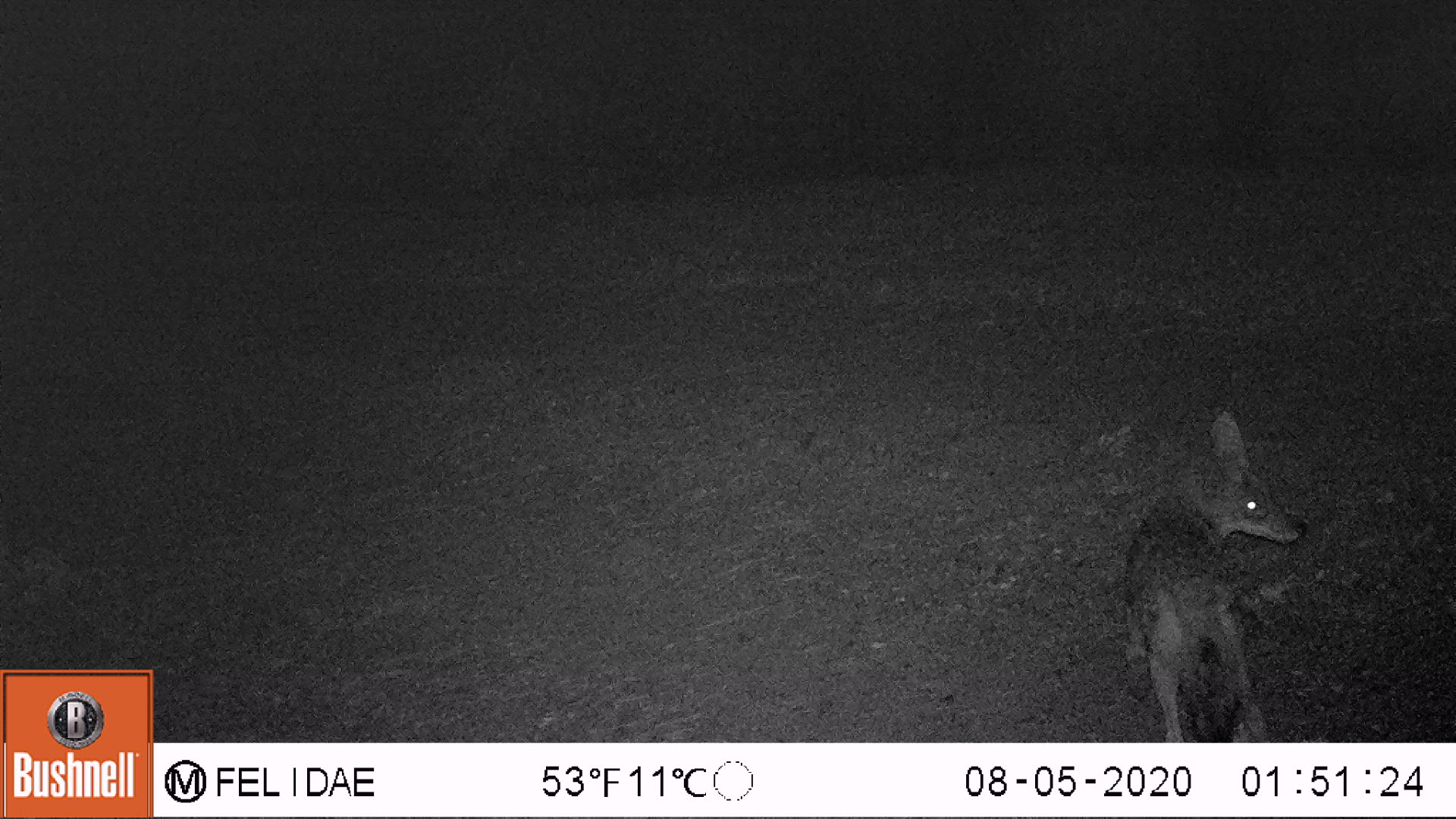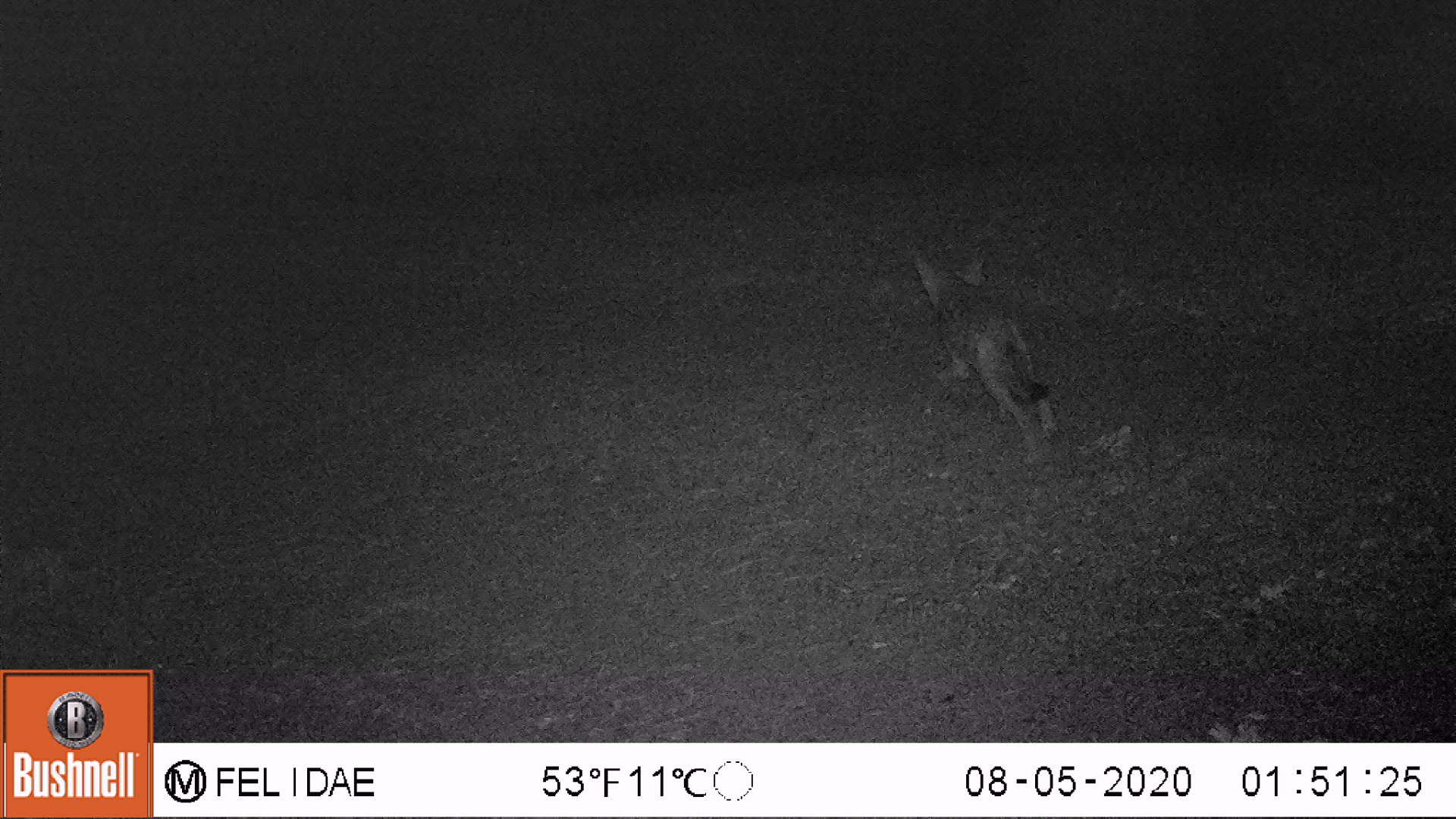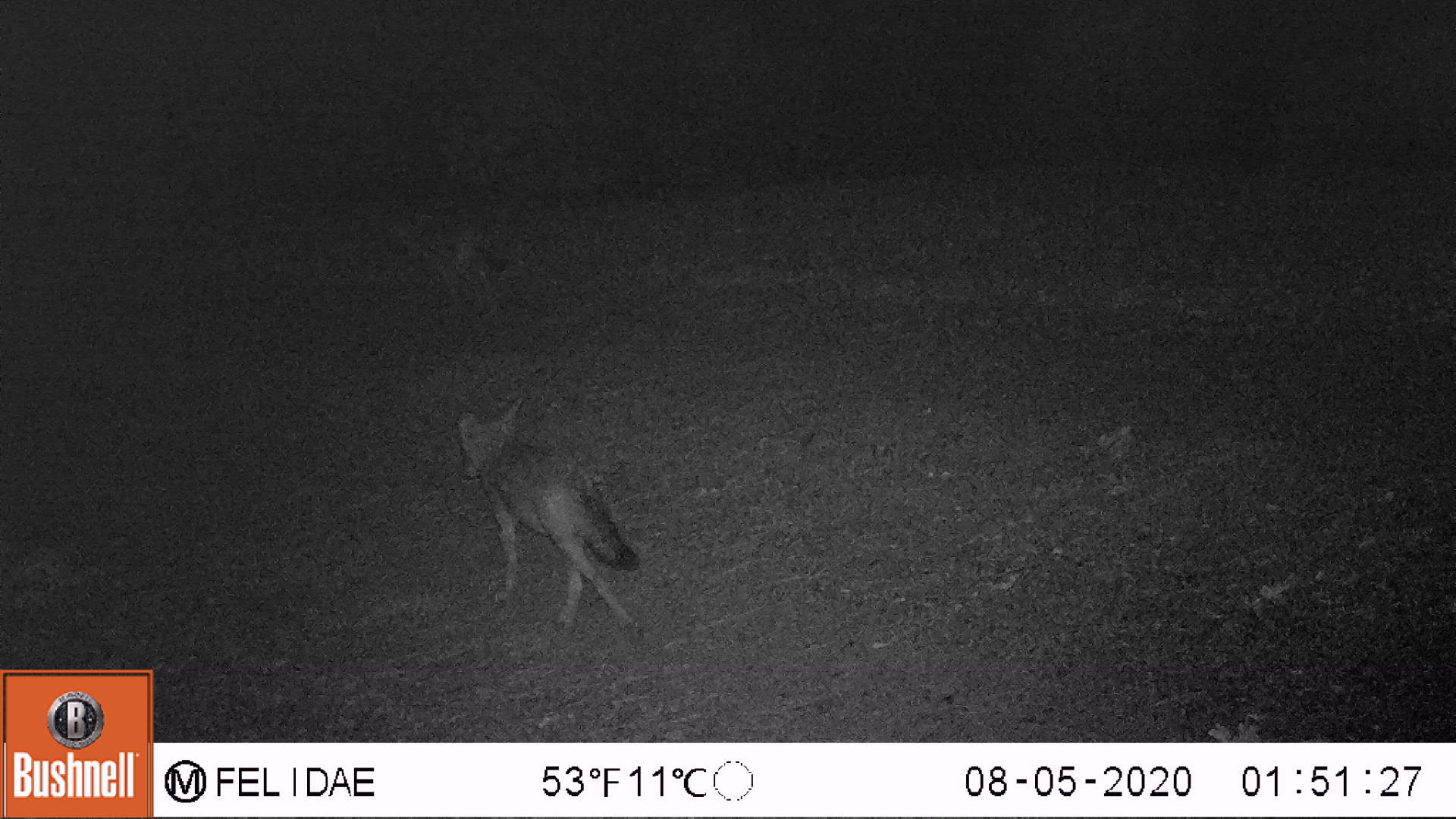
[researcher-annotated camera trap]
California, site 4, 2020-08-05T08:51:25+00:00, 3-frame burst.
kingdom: Animalia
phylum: Chordata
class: Mammalia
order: Carnivora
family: Canidae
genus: Canis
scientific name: Canis latrans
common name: coyote